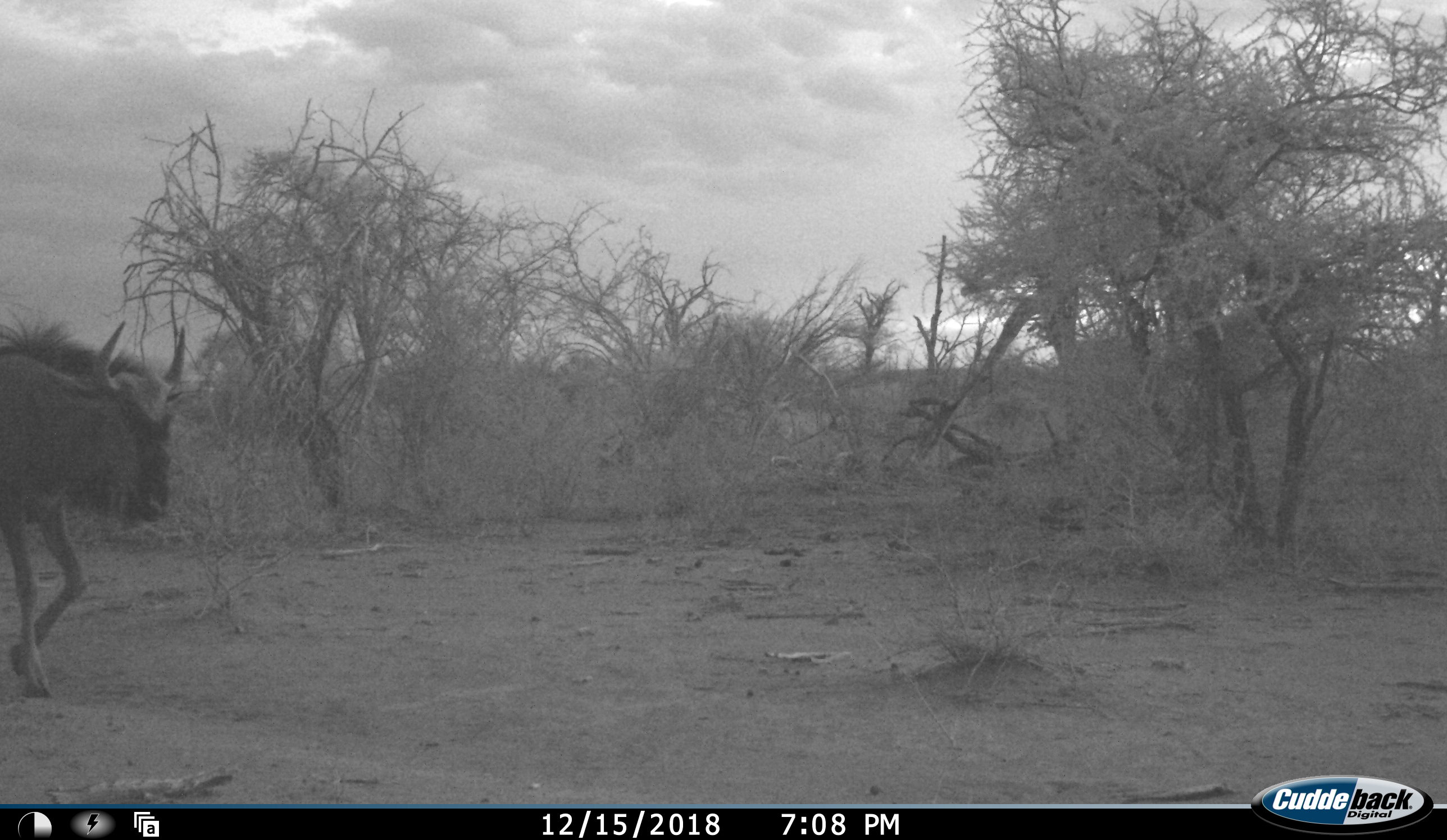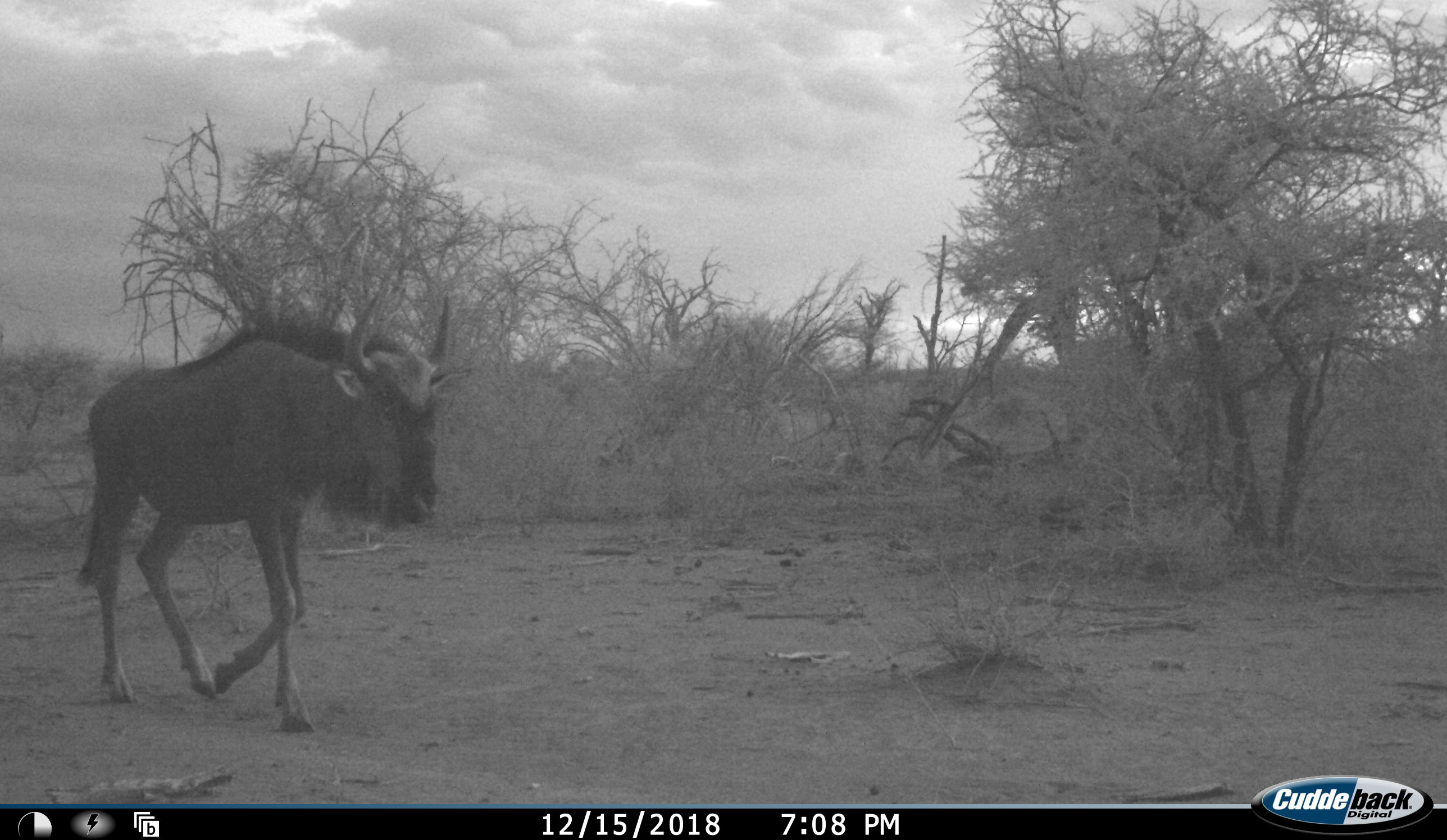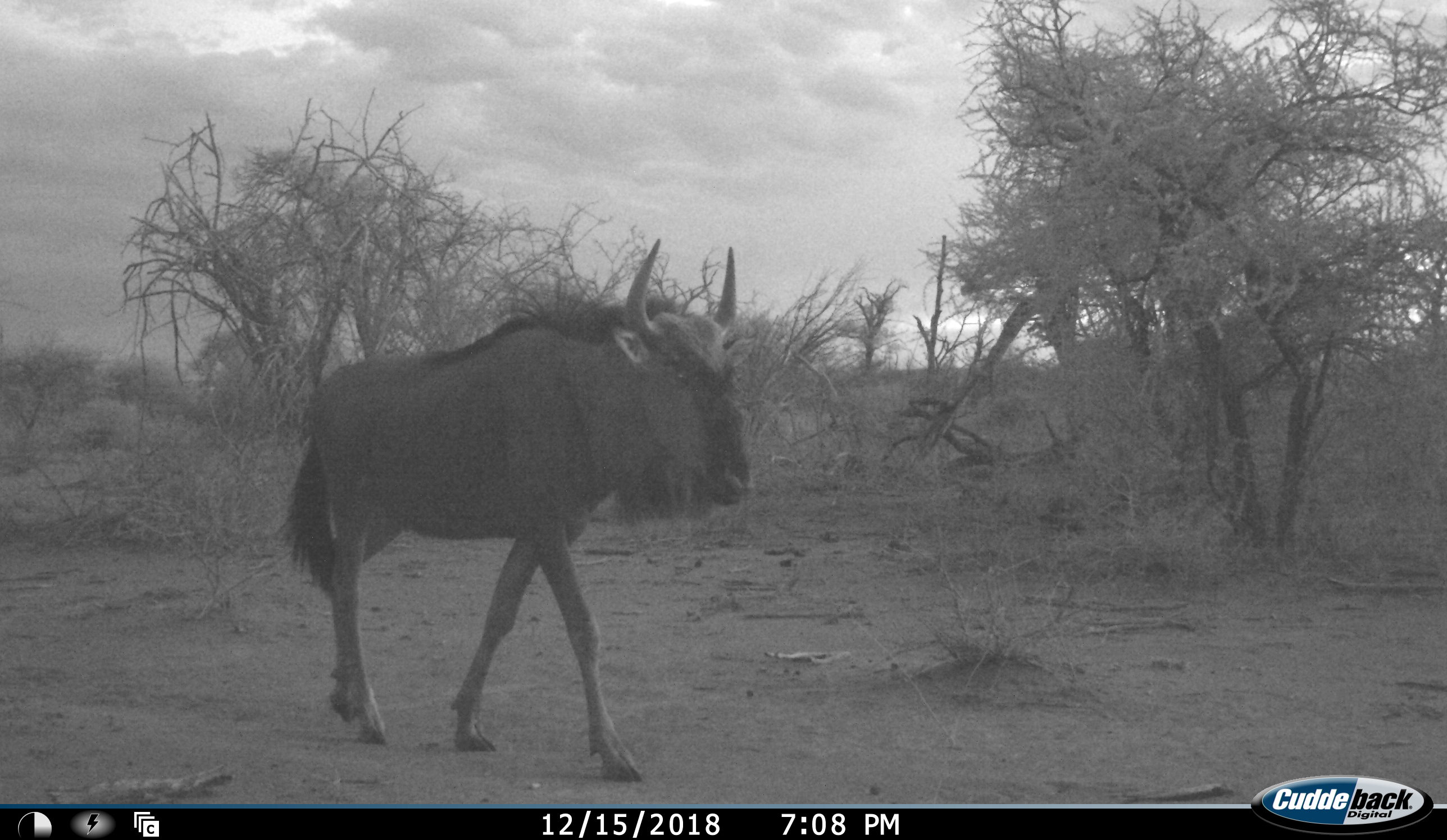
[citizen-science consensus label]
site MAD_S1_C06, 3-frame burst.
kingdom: Animalia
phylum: Chordata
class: Mammalia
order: Artiodactyla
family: Bovidae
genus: Connochaetes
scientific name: Connochaetes taurinus taurinus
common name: blue wildebeest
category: wildebeestblue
Wildebeestblue (blue wildebeest) (Connochaetes taurinus taurinus), count 1. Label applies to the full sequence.